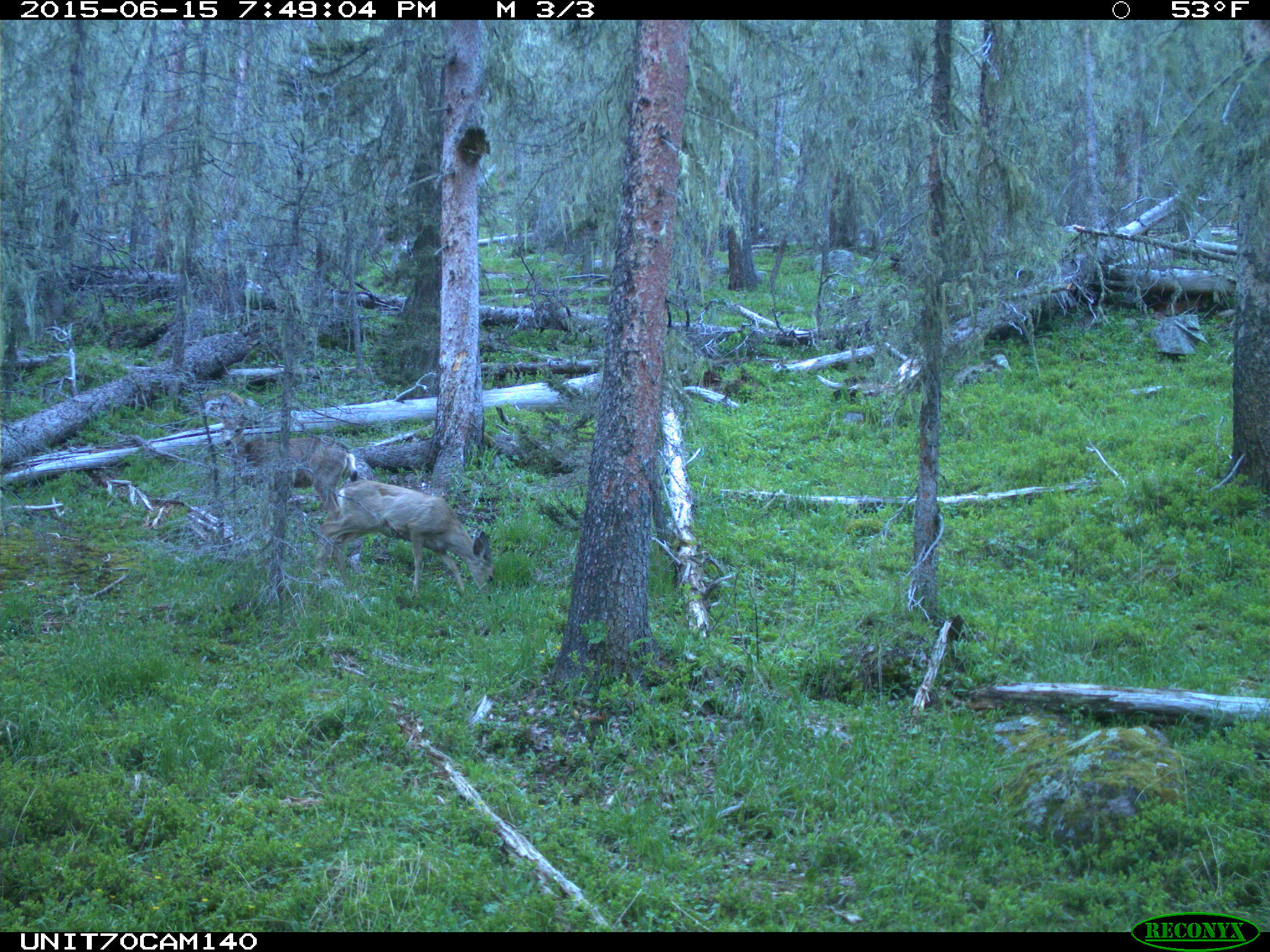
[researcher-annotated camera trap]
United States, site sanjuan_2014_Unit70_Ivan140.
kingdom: Animalia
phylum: Chordata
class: Mammalia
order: Artiodactyla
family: Cervidae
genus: Odocoileus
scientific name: Odocoileus hemionus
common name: mule deer